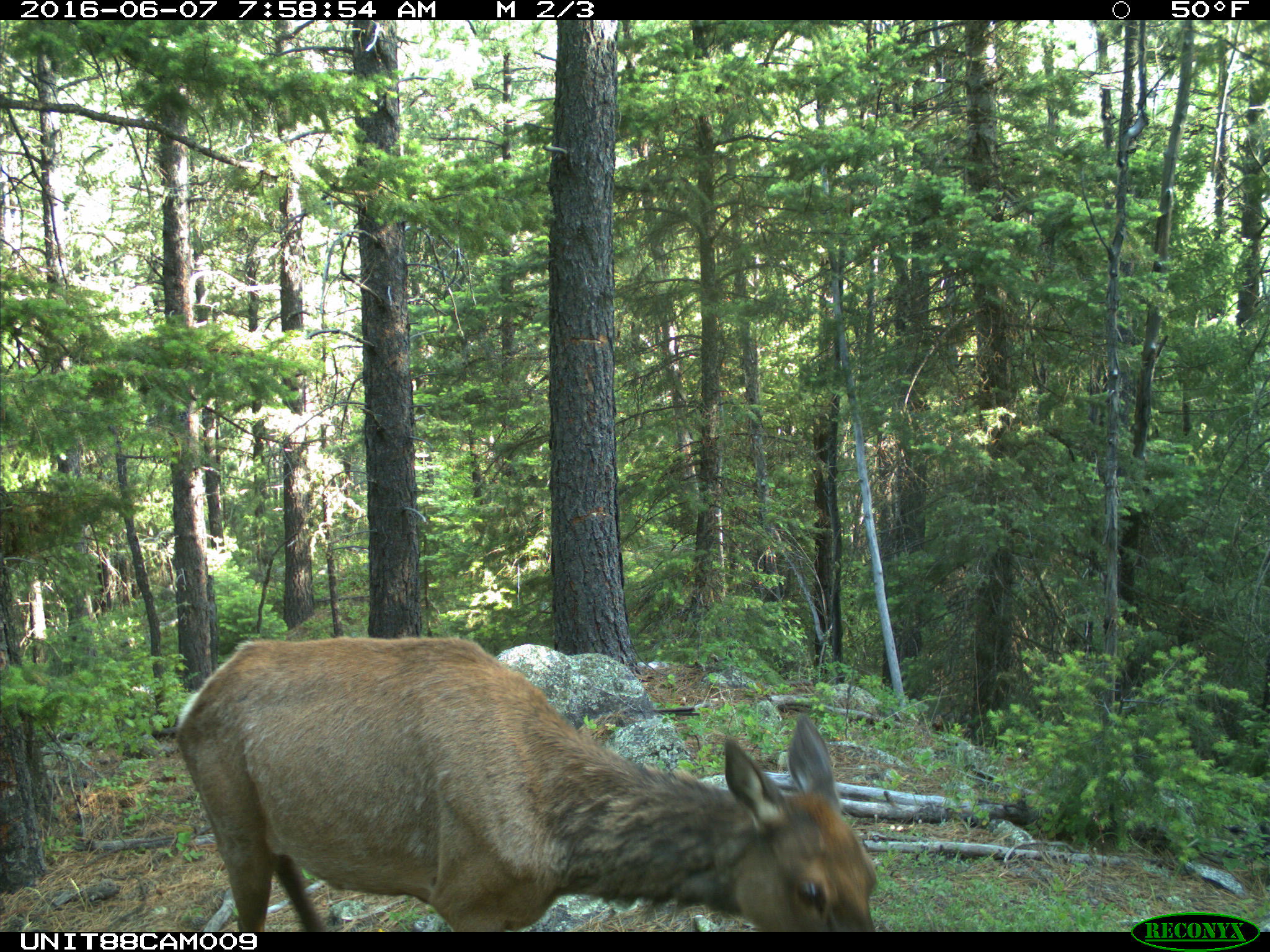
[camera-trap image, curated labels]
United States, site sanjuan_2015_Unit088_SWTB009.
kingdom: Animalia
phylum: Chordata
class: Mammalia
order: Artiodactyla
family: Cervidae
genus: Cervus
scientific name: Cervus elaphus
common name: red deer